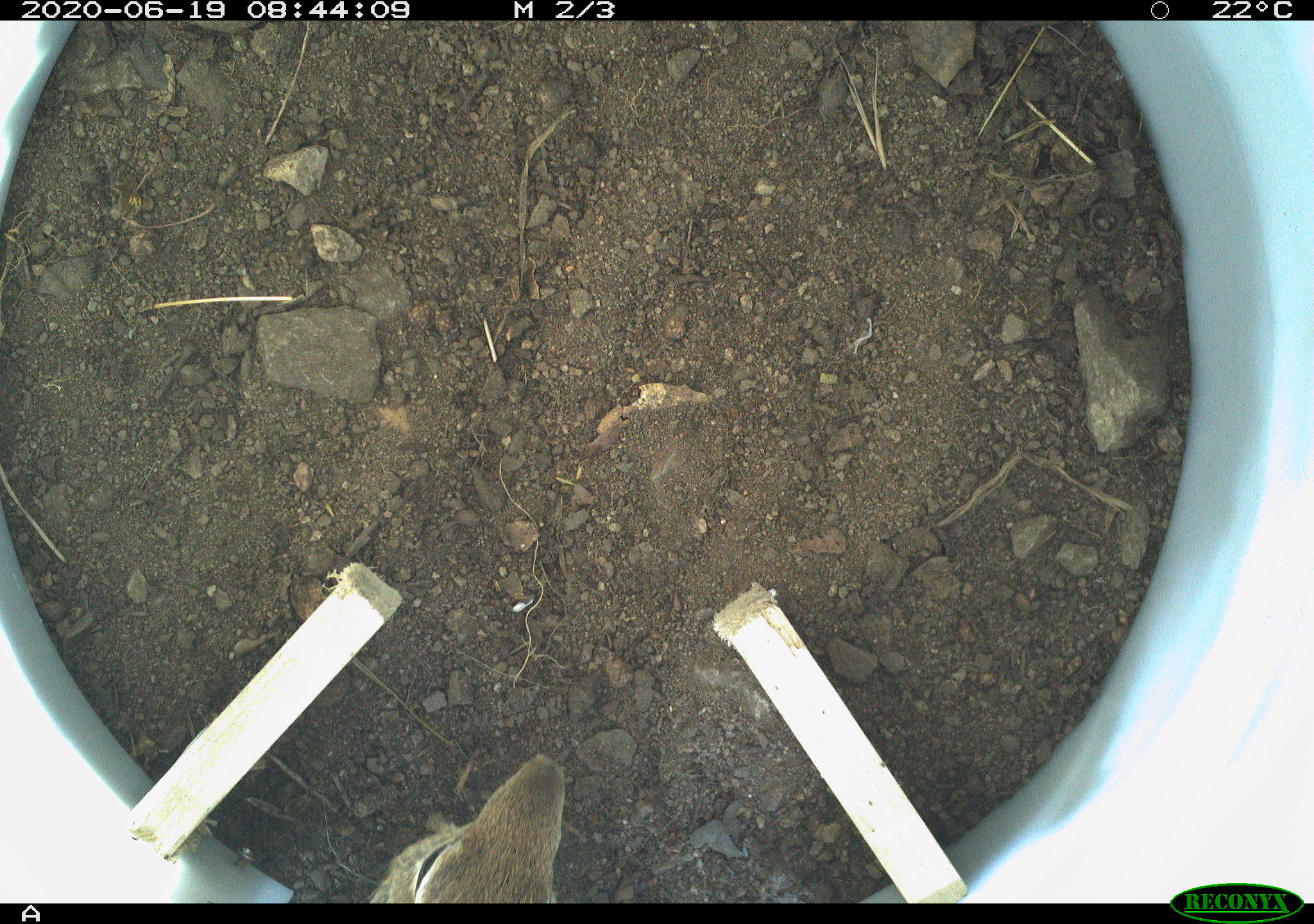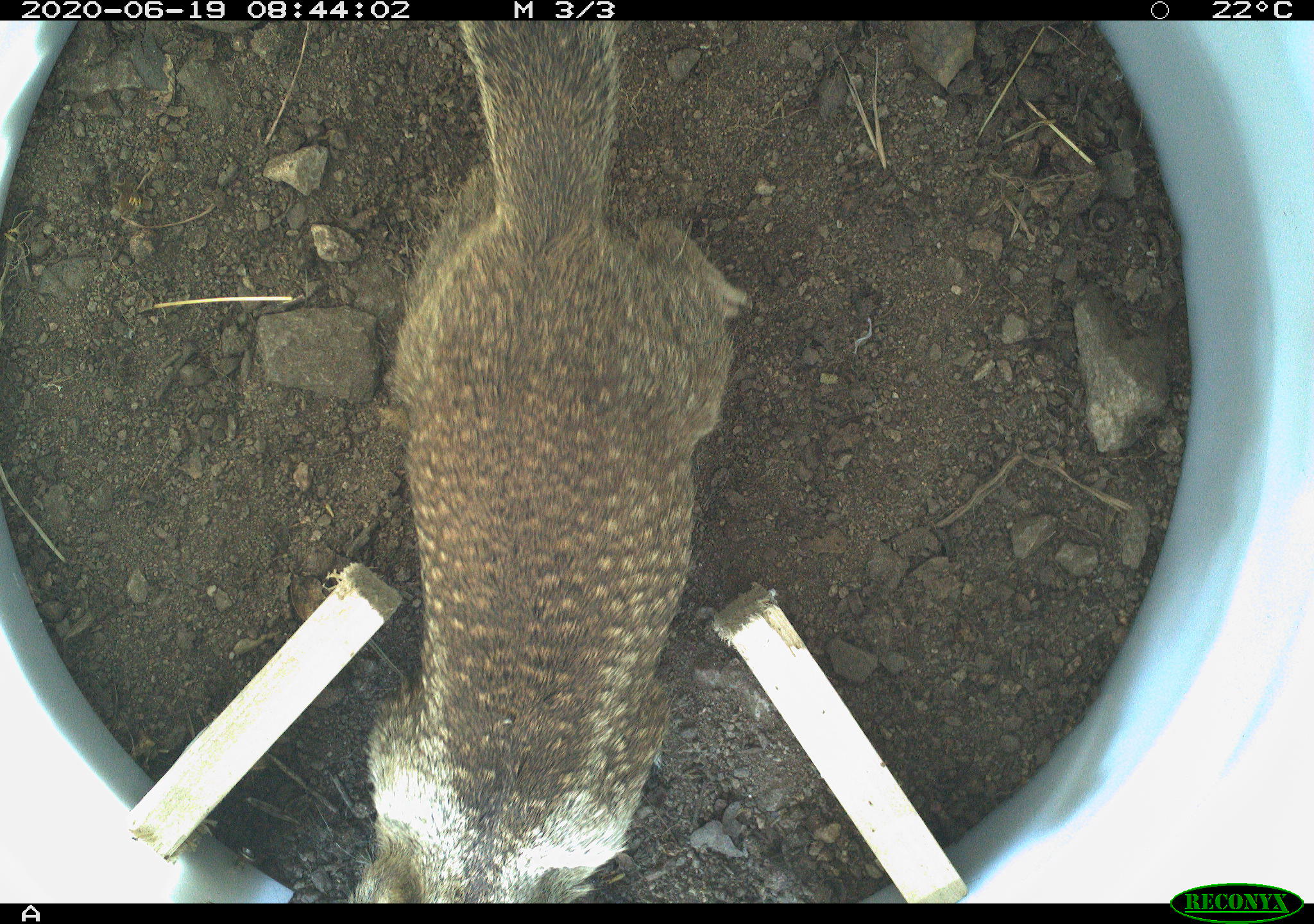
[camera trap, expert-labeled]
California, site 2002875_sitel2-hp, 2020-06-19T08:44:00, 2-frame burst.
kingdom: Animalia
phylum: Chordata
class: Mammalia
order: Rodentia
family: Sciuridae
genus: Otospermophilus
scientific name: Otospermophilus beecheyi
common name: california ground squirrel